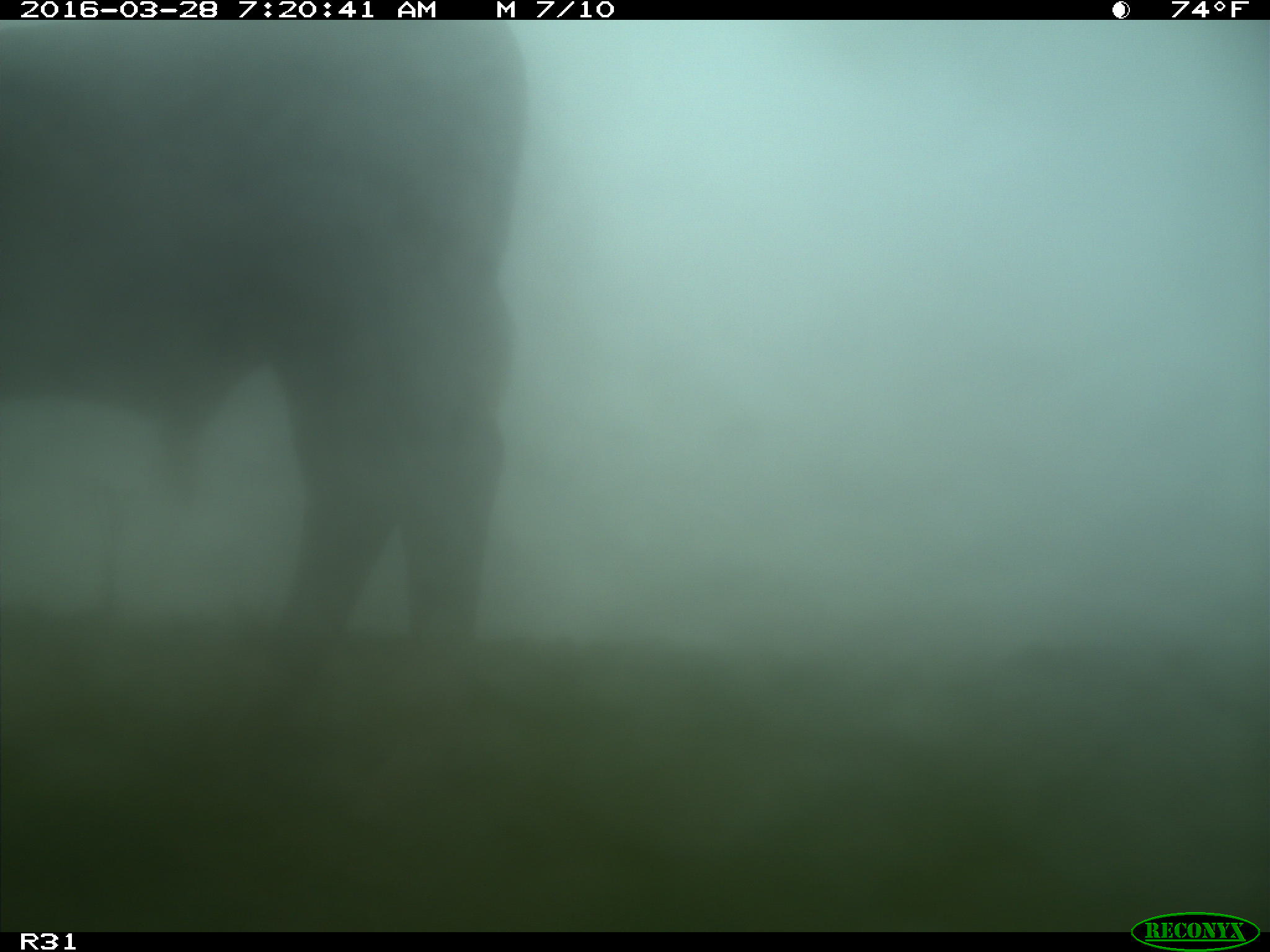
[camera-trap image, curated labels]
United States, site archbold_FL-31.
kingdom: Animalia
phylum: Chordata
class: Mammalia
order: Artiodactyla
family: Bovidae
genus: Bos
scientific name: Bos taurus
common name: domestic cow